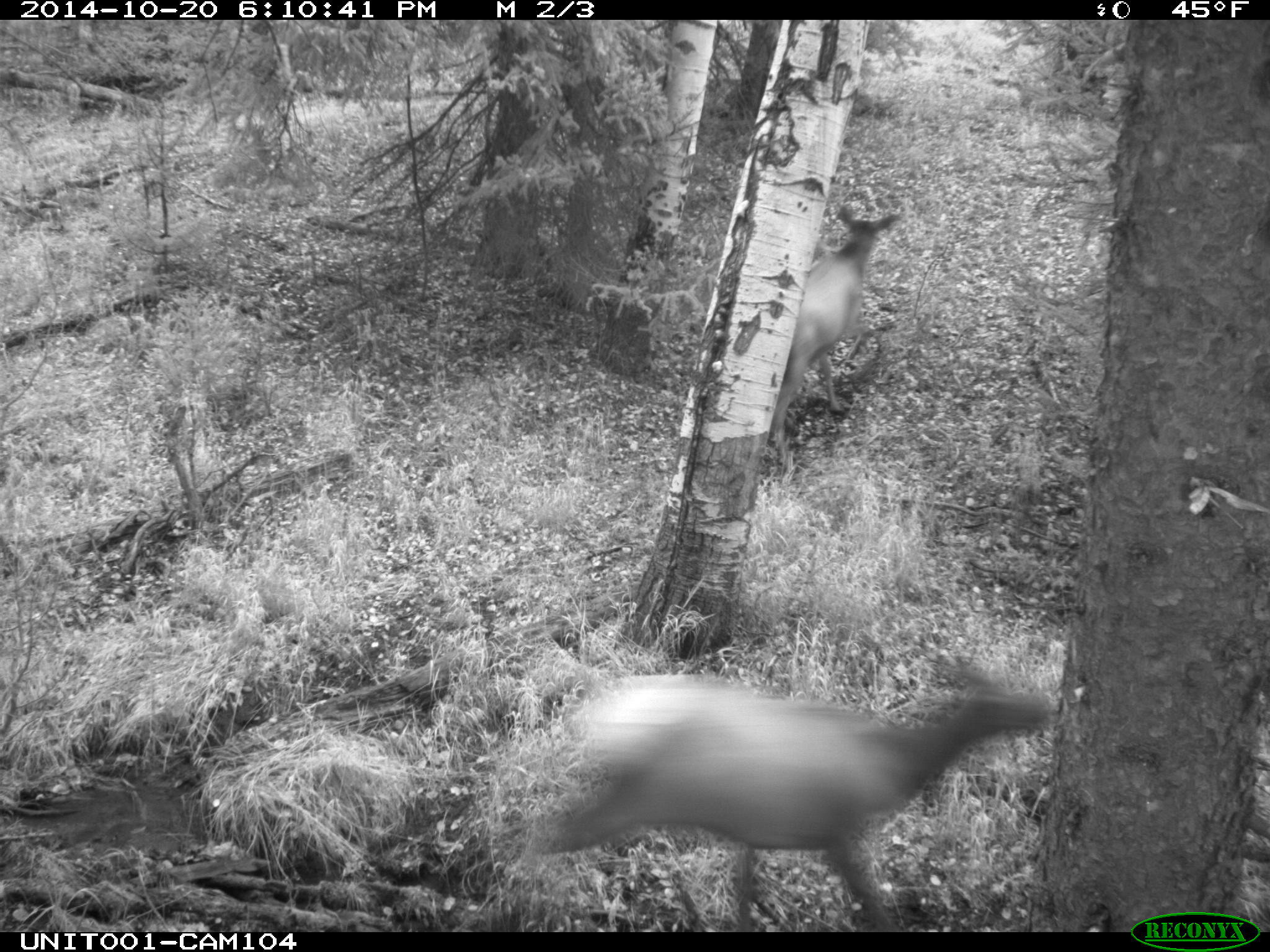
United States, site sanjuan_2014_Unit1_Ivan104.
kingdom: Animalia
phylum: Chordata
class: Mammalia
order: Artiodactyla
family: Cervidae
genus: Cervus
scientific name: Cervus elaphus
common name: red deer